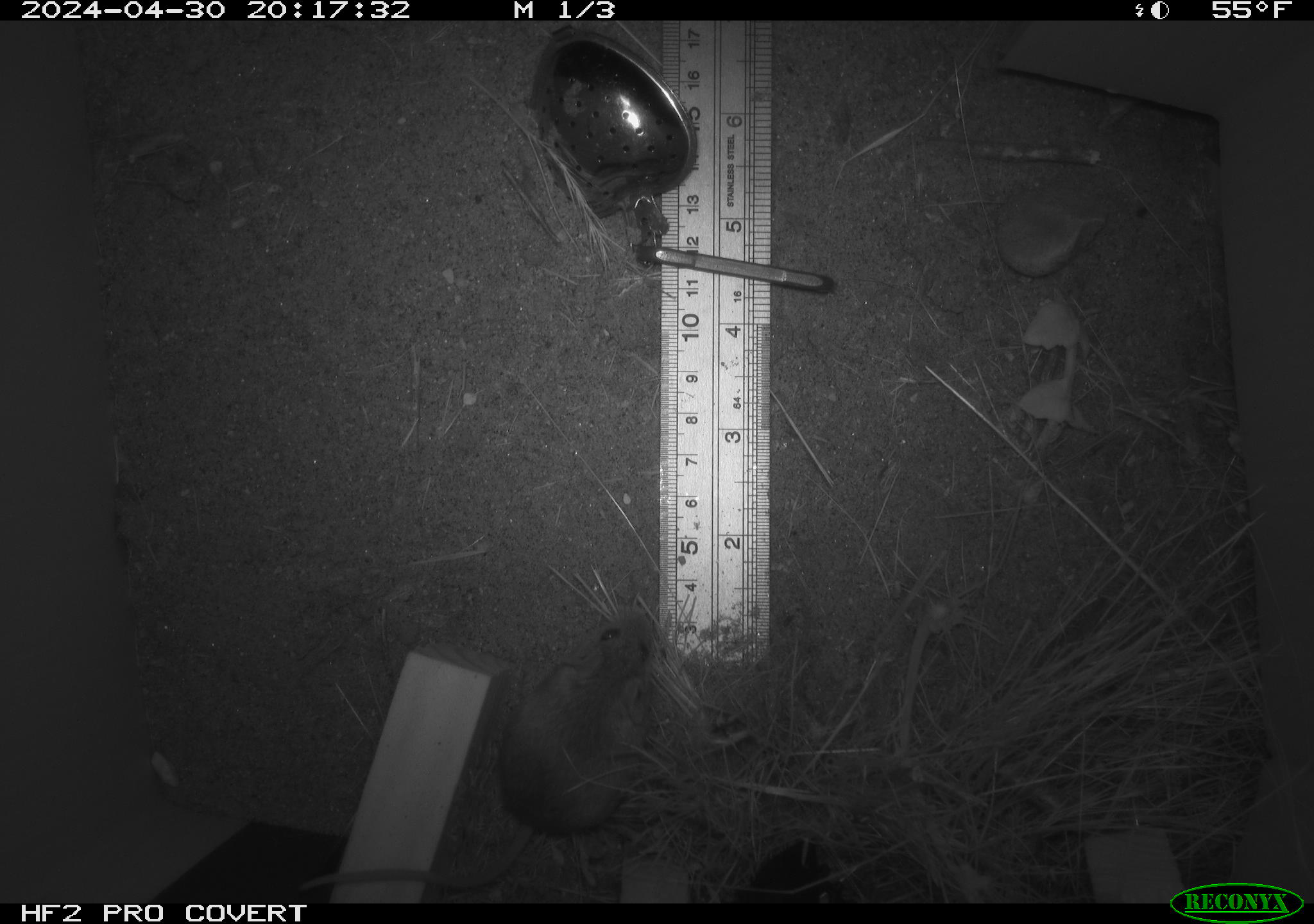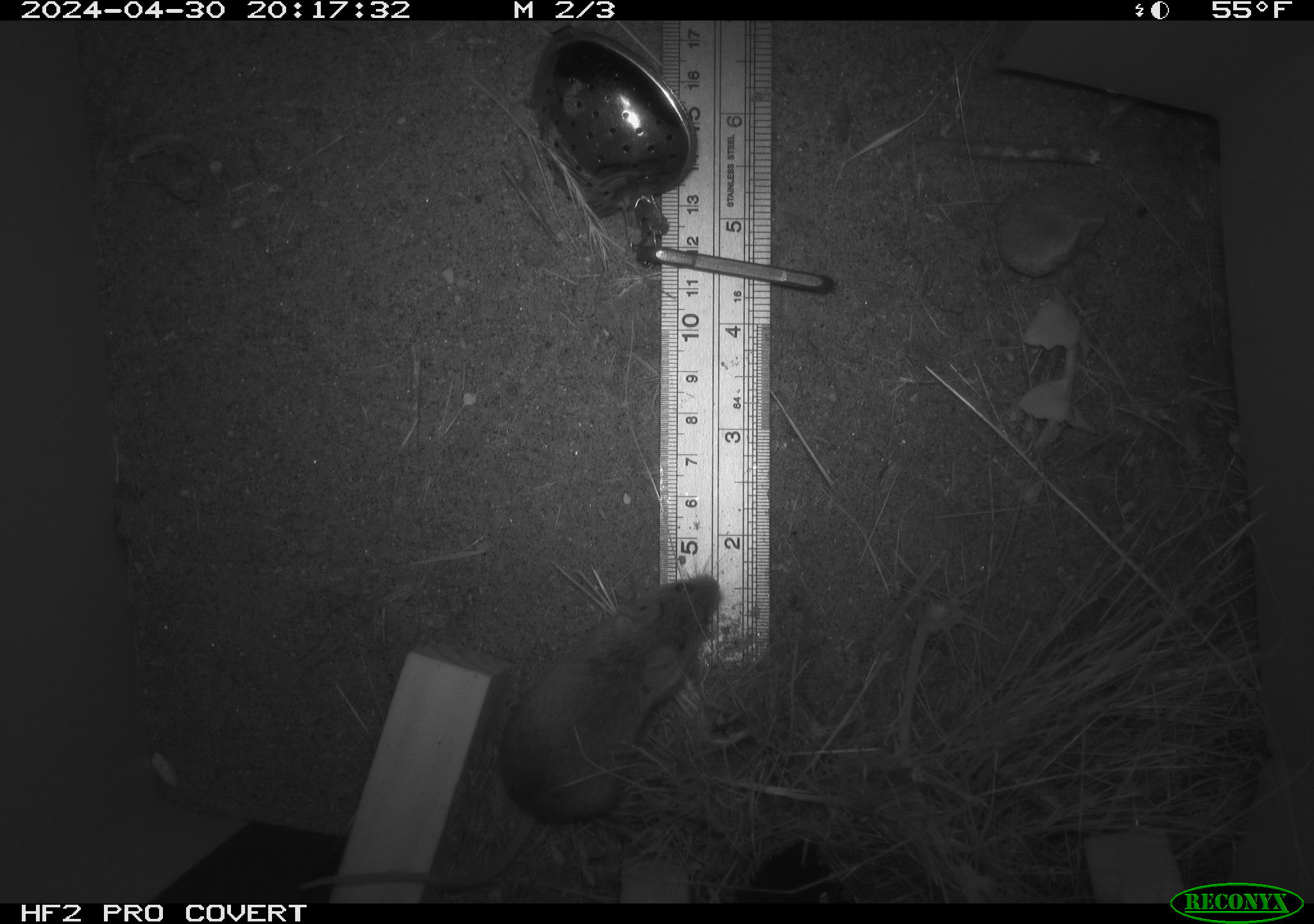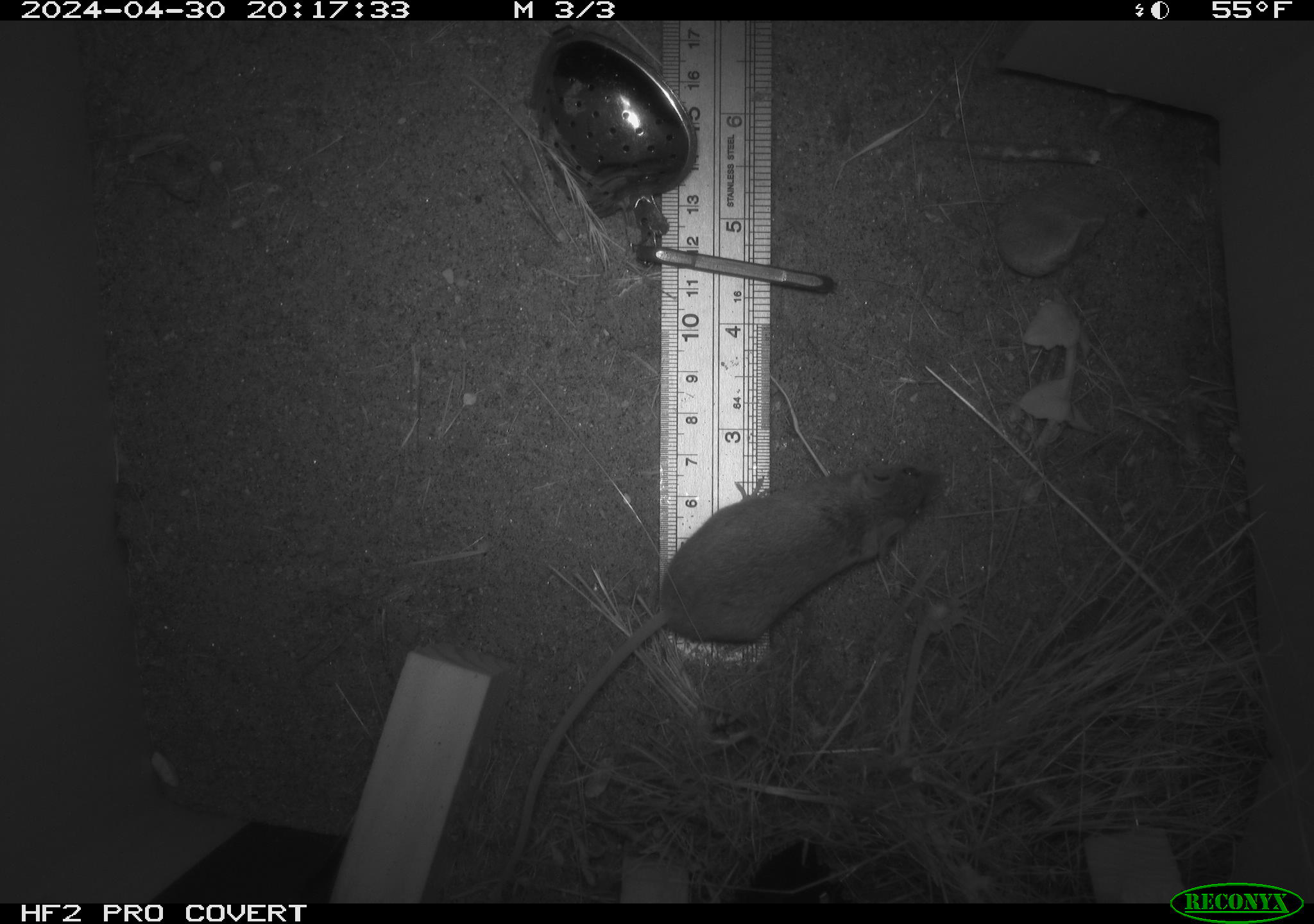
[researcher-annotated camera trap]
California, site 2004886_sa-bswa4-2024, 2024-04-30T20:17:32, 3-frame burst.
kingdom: Animalia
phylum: Chordata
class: Mammalia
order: Rodentia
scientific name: Rodentia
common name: mouse species